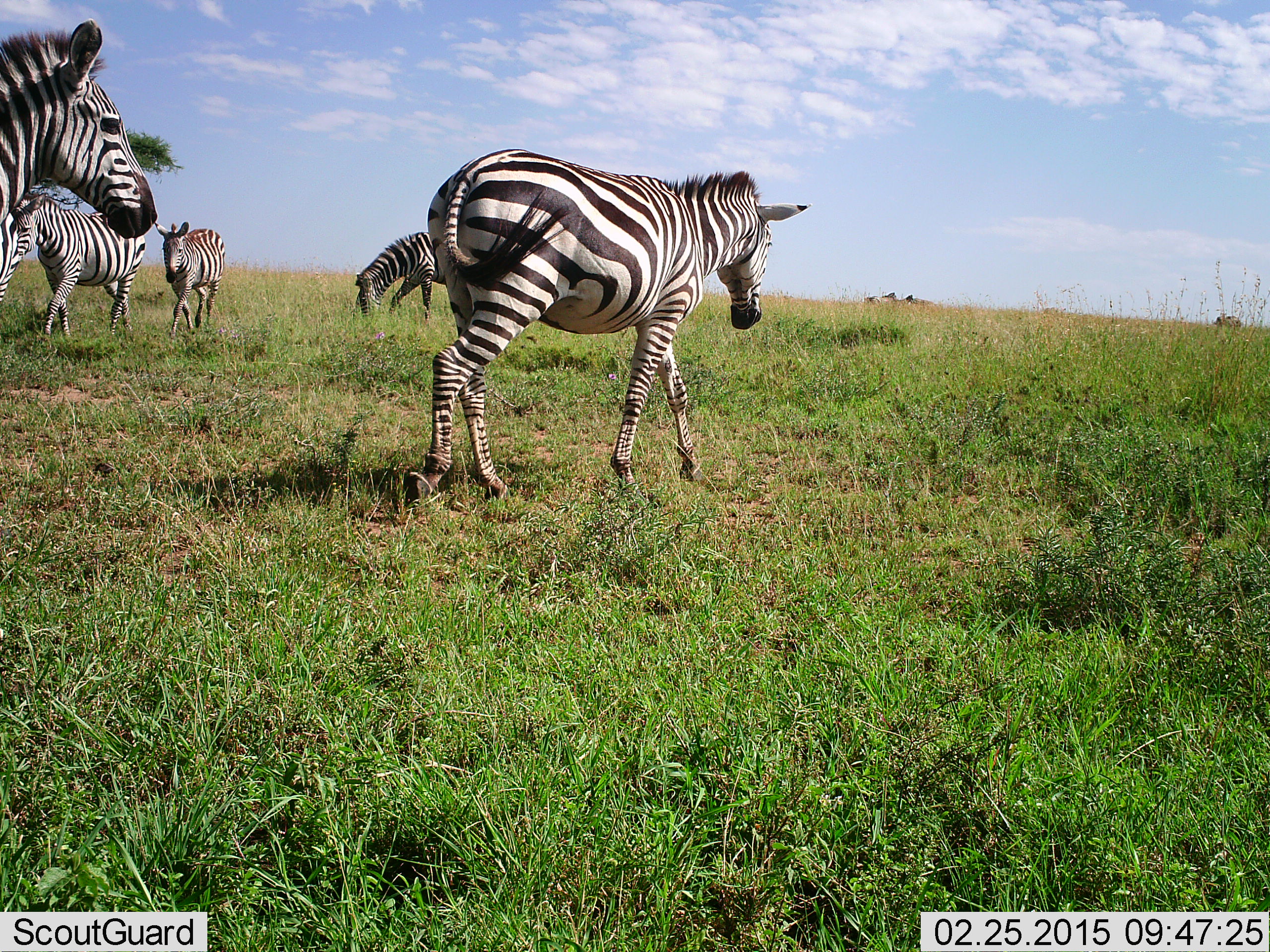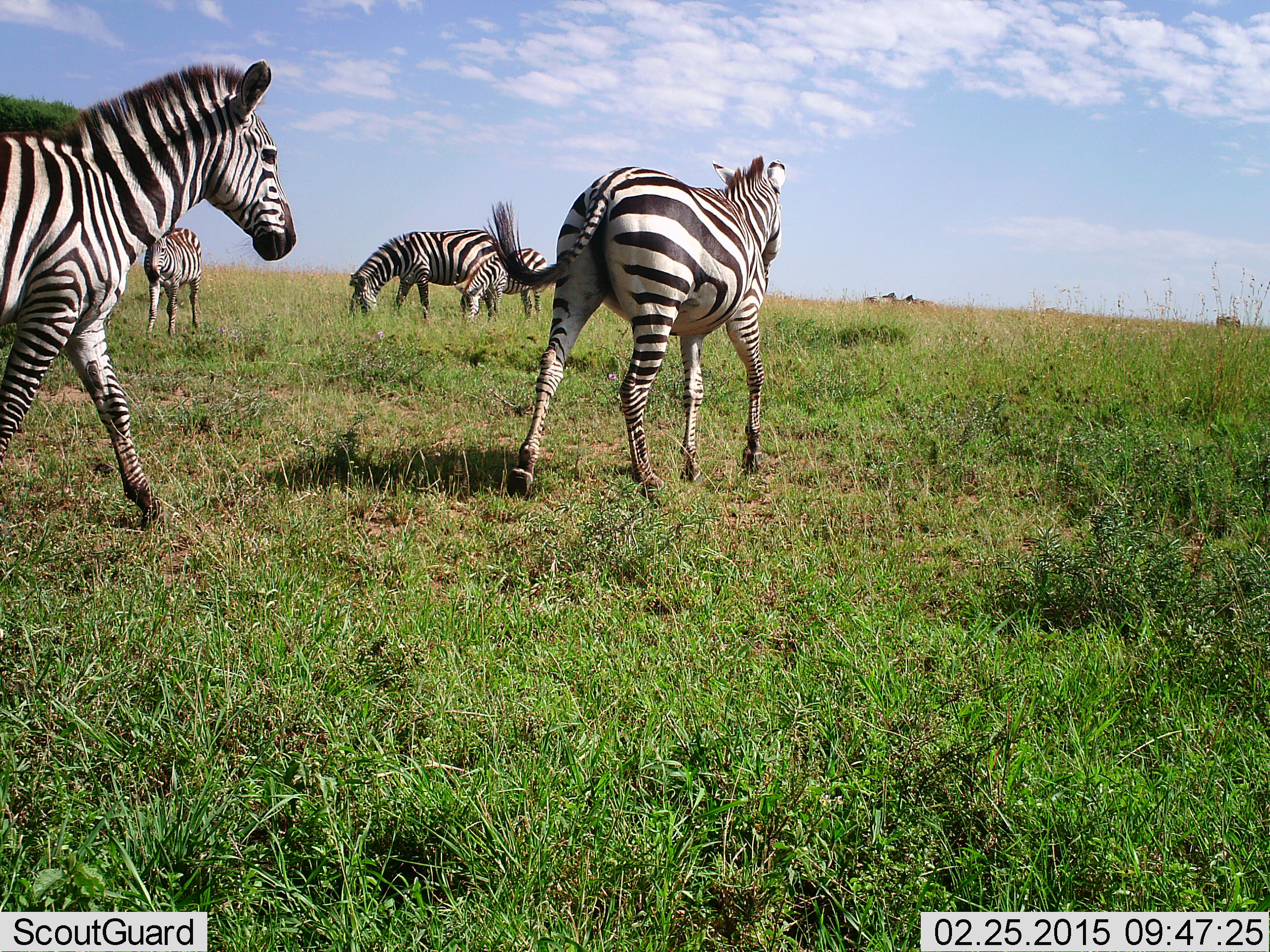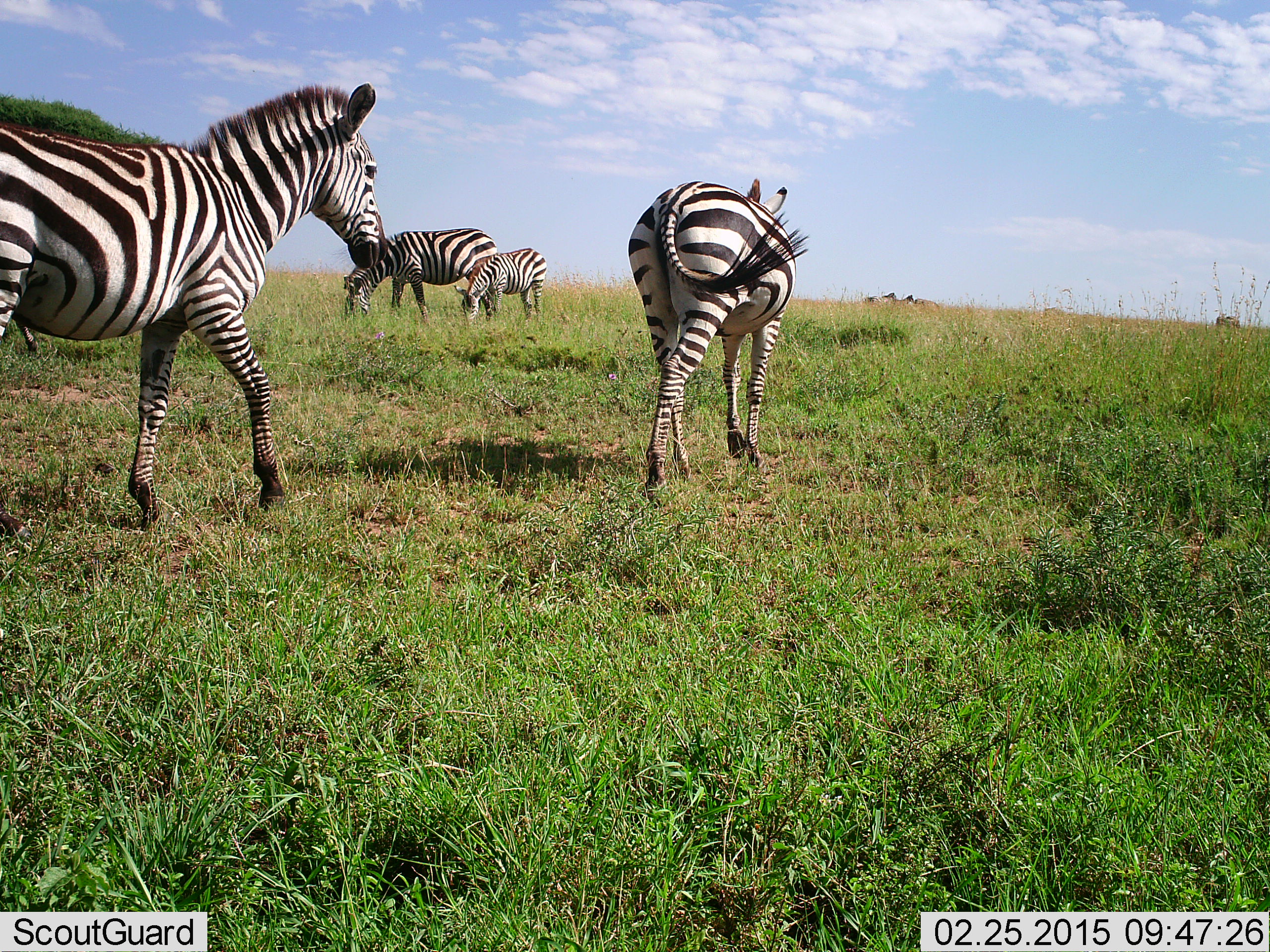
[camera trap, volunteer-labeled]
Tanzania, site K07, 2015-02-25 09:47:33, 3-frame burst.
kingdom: Animalia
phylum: Chordata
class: Mammalia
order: Perissodactyla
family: Equidae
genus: Equus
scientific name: Equus quagga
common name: plains zebra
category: zebra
Zebra (plains zebra) (Equus quagga), count 6. Behavior (volunteer vote fractions): standing 50%, resting 0%, moving 90%, interacting 0%. Young present (vote fraction): 50%. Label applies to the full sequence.